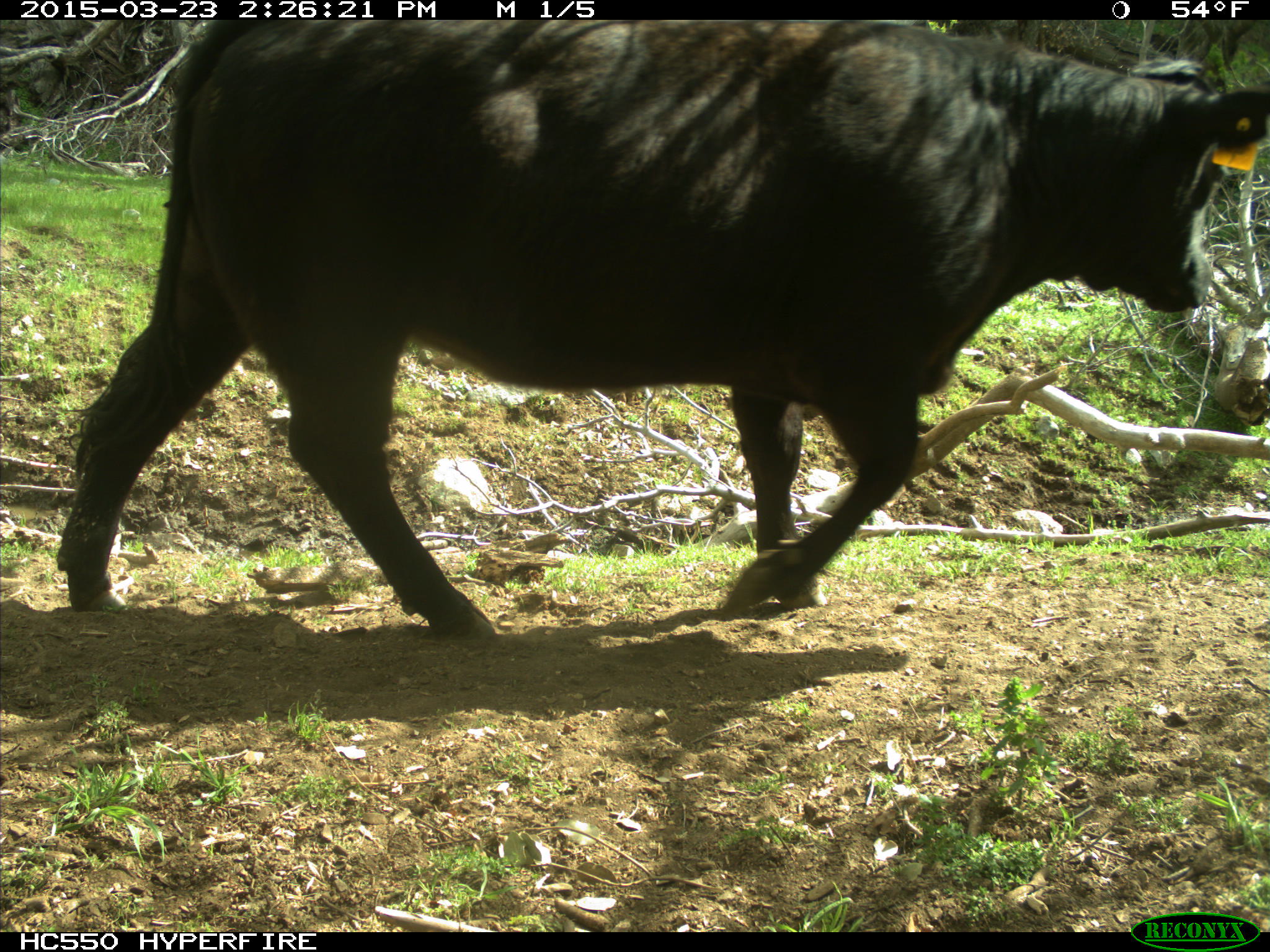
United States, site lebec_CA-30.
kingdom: Animalia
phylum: Chordata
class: Mammalia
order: Artiodactyla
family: Bovidae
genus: Bos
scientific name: Bos taurus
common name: domestic cow